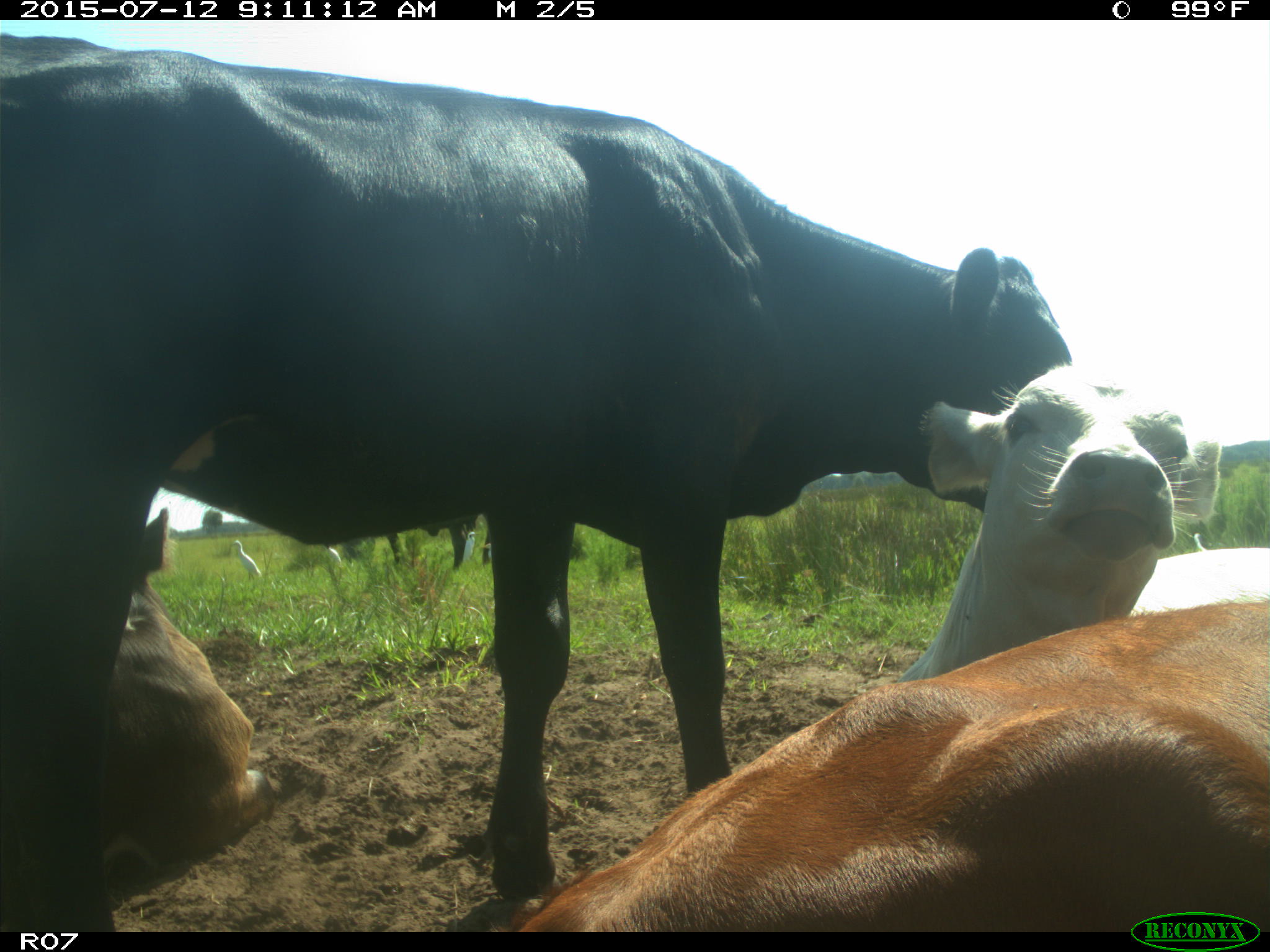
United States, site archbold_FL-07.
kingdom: Animalia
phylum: Chordata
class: Mammalia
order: Artiodactyla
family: Bovidae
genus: Bos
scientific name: Bos taurus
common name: domestic cow